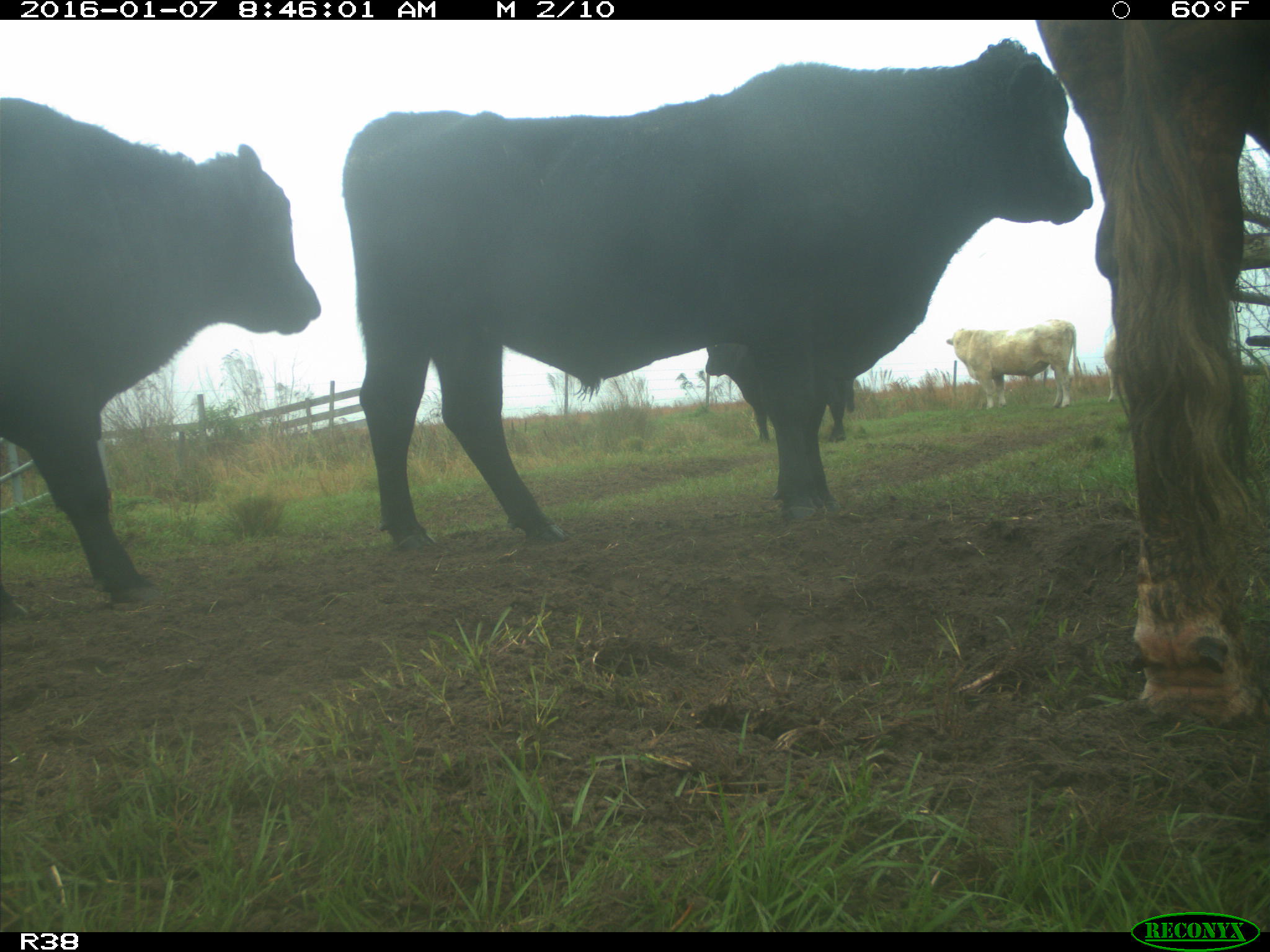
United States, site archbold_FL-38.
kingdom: Animalia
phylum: Chordata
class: Mammalia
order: Artiodactyla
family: Bovidae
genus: Bos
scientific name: Bos taurus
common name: domestic cow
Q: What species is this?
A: Bos taurus (domestic cow).